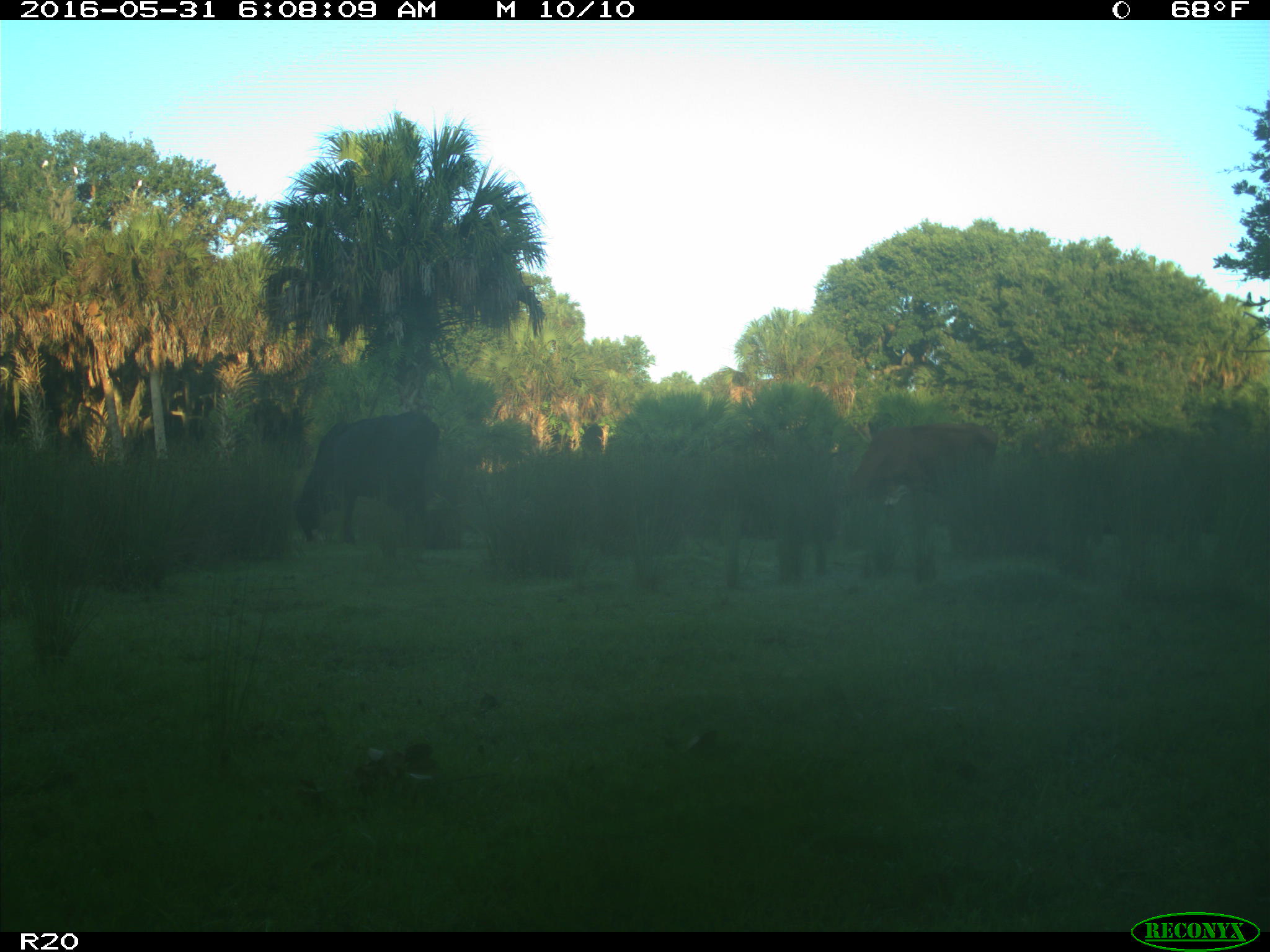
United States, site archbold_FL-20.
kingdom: Animalia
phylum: Chordata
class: Mammalia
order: Artiodactyla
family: Bovidae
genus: Bos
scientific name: Bos taurus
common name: domestic cow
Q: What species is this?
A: Bos taurus (domestic cow).